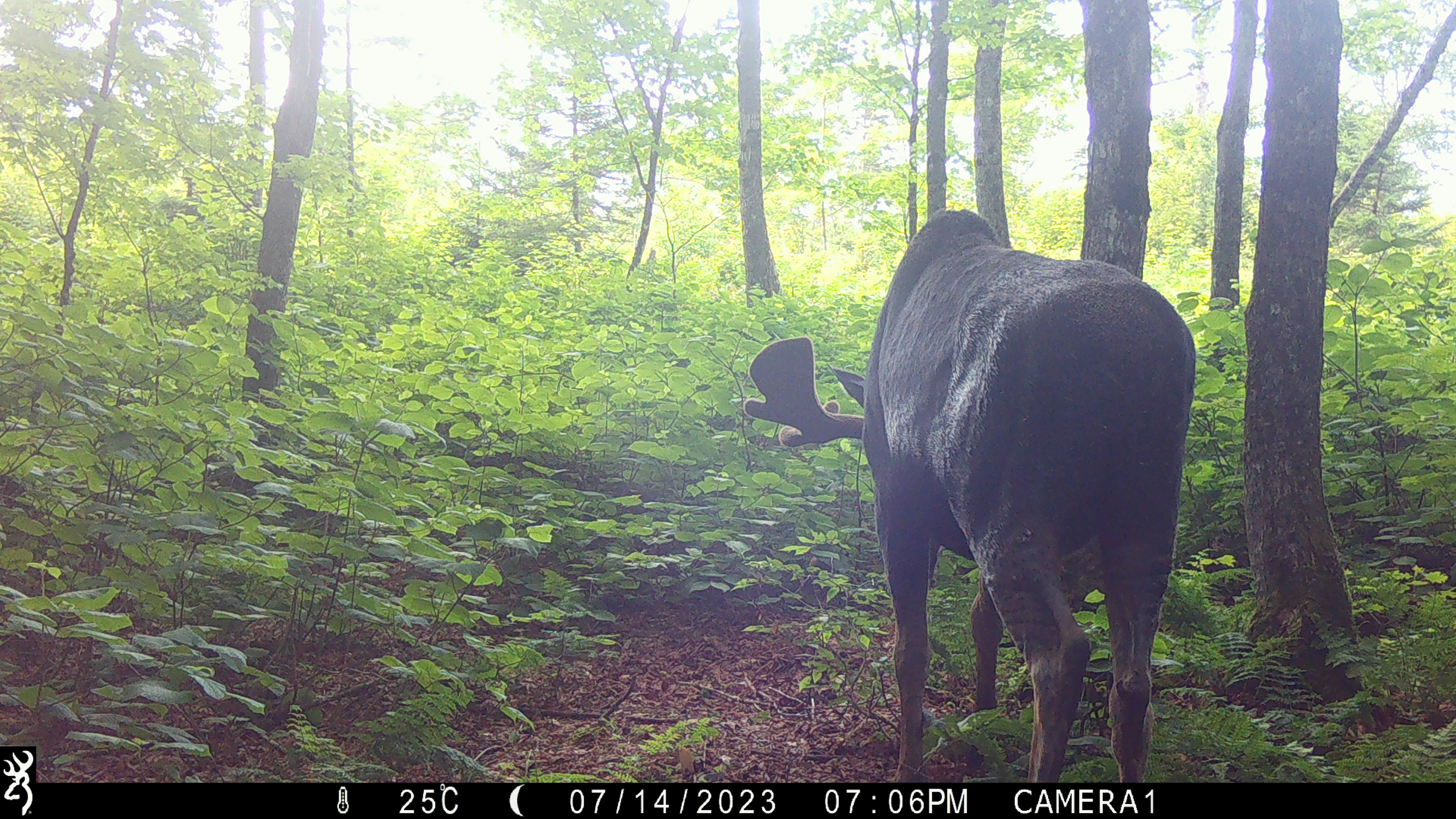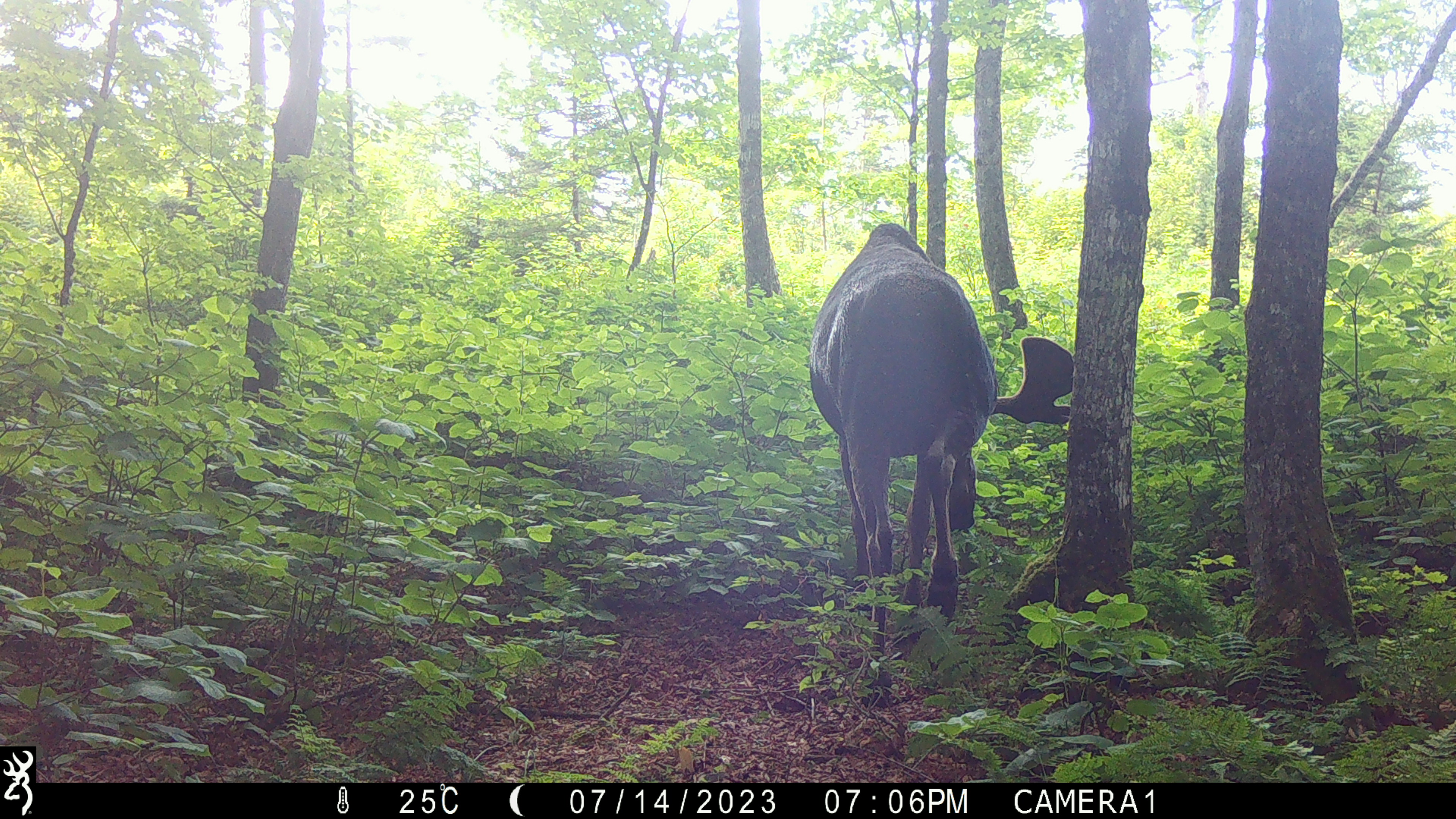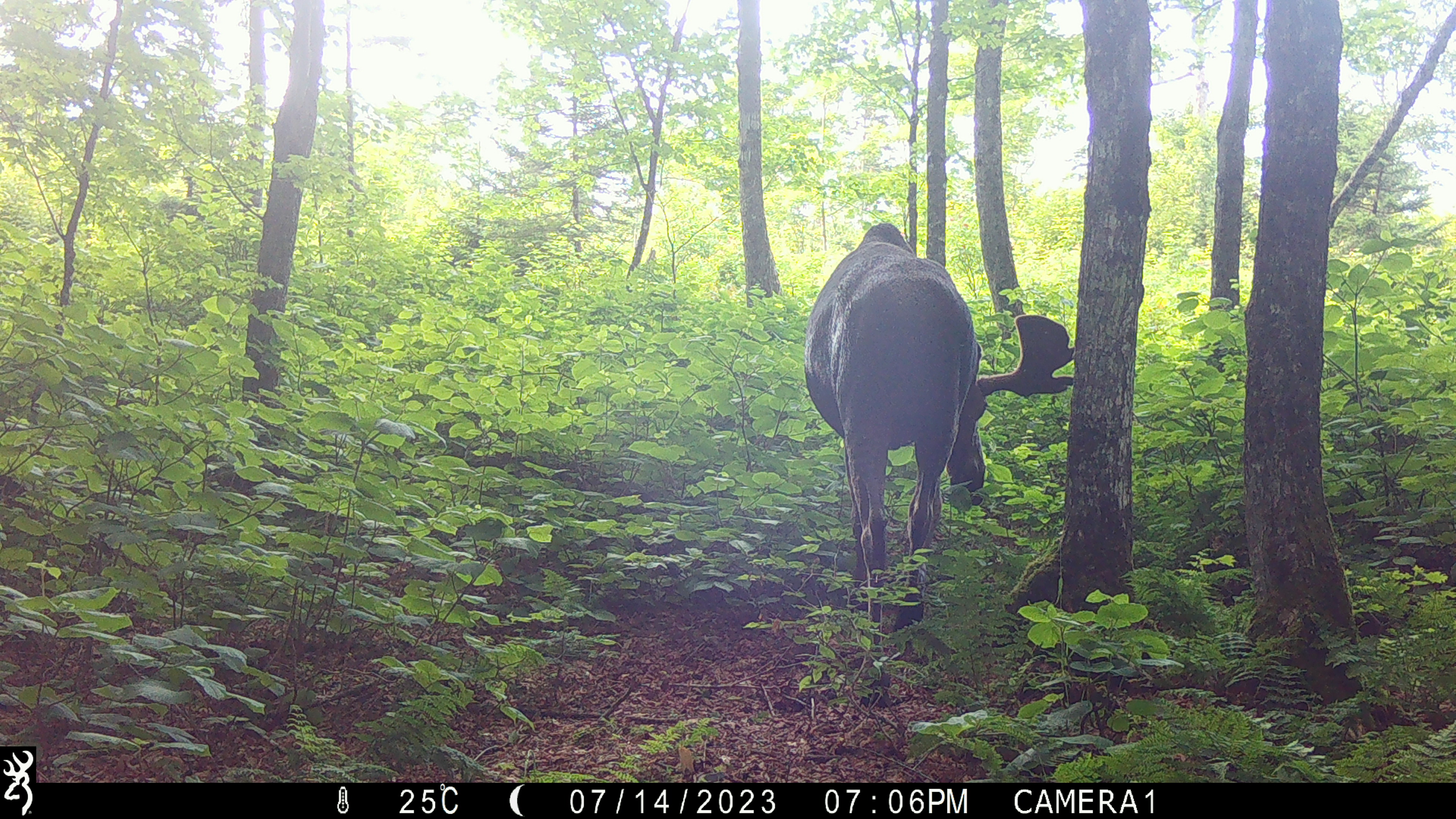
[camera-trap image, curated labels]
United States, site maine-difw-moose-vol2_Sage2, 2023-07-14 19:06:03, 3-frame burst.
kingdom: Animalia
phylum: Chordata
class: Mammalia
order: Artiodactyla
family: Cervidae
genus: Alces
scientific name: Alces alces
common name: moose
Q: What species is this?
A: Moose (Alces alces).